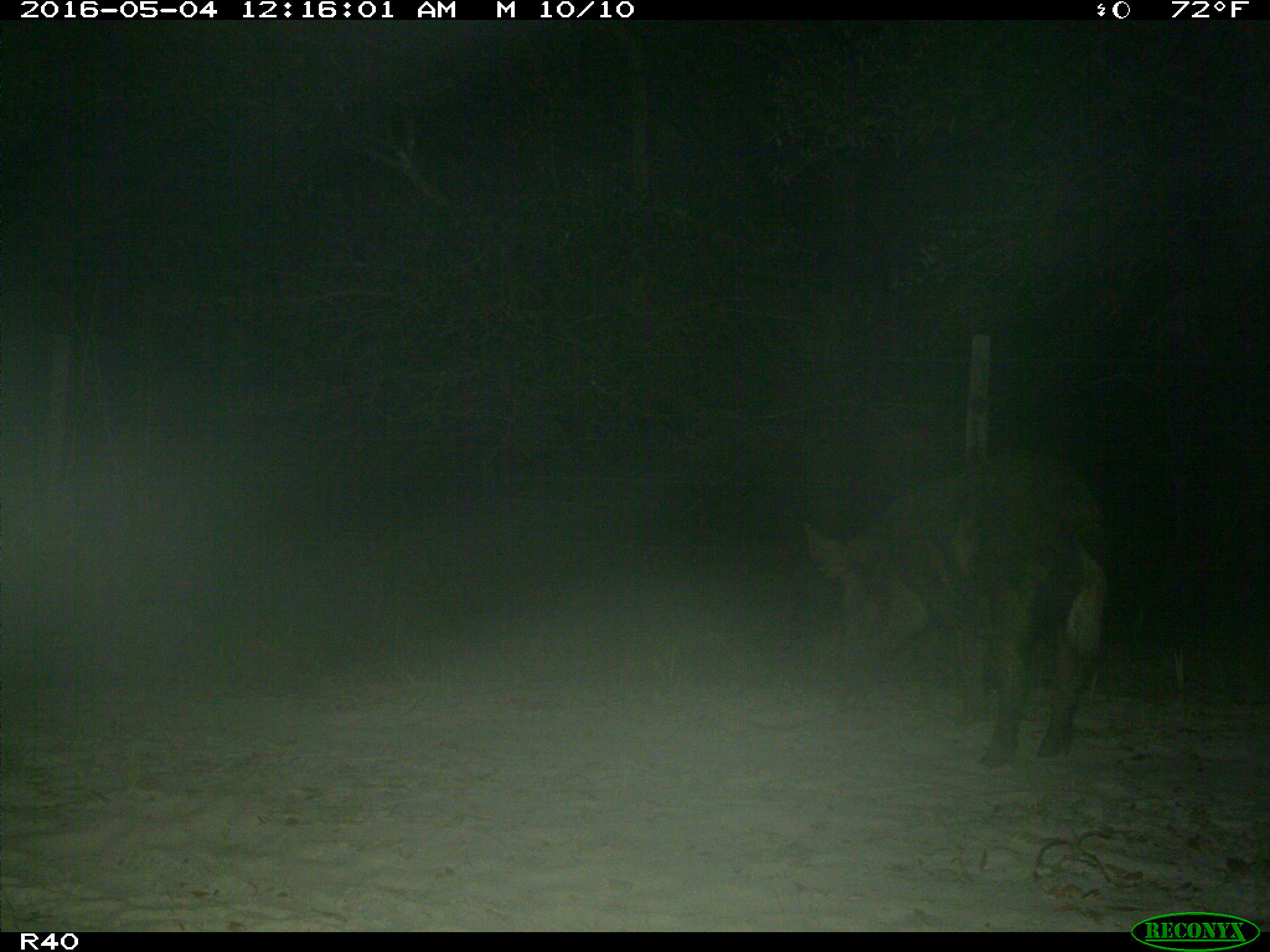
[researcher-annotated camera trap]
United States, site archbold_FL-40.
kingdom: Animalia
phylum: Chordata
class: Mammalia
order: Artiodactyla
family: Suidae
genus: Sus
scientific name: Sus scrofa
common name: wild boar